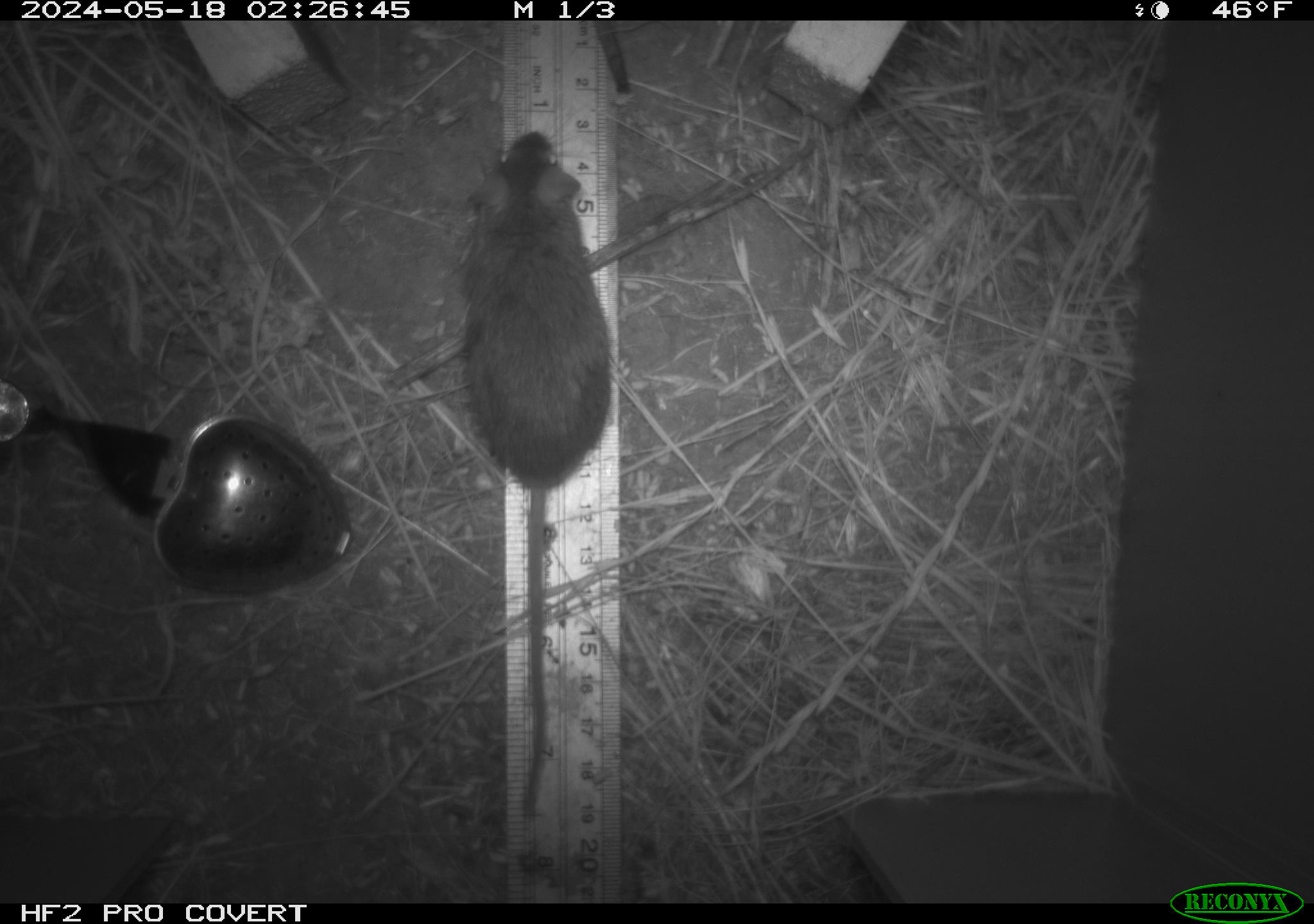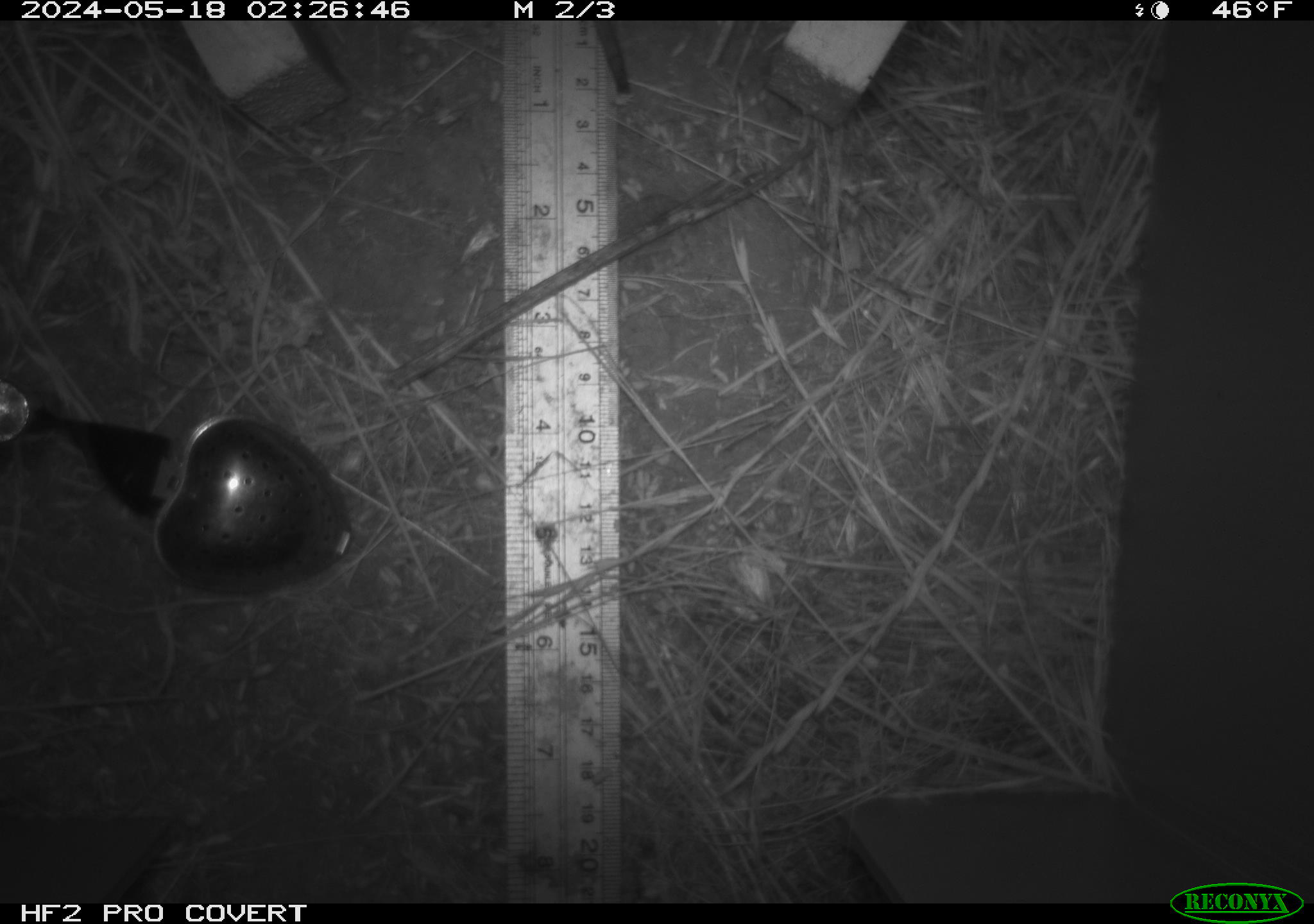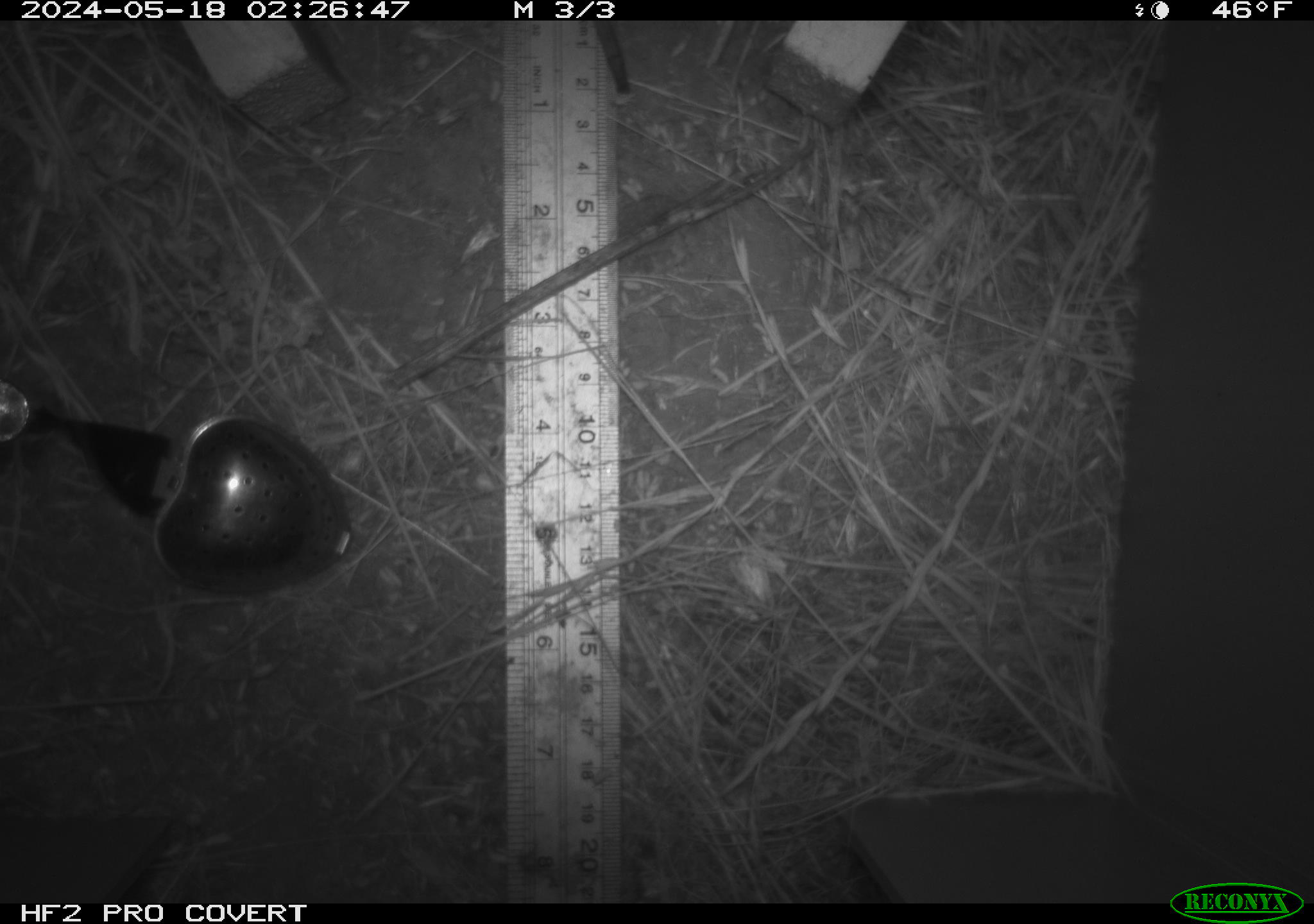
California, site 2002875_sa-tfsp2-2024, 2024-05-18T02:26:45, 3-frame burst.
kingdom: Animalia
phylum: Chordata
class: Mammalia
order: Rodentia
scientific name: Rodentia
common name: mouse species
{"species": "mouse species (Rodentia)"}